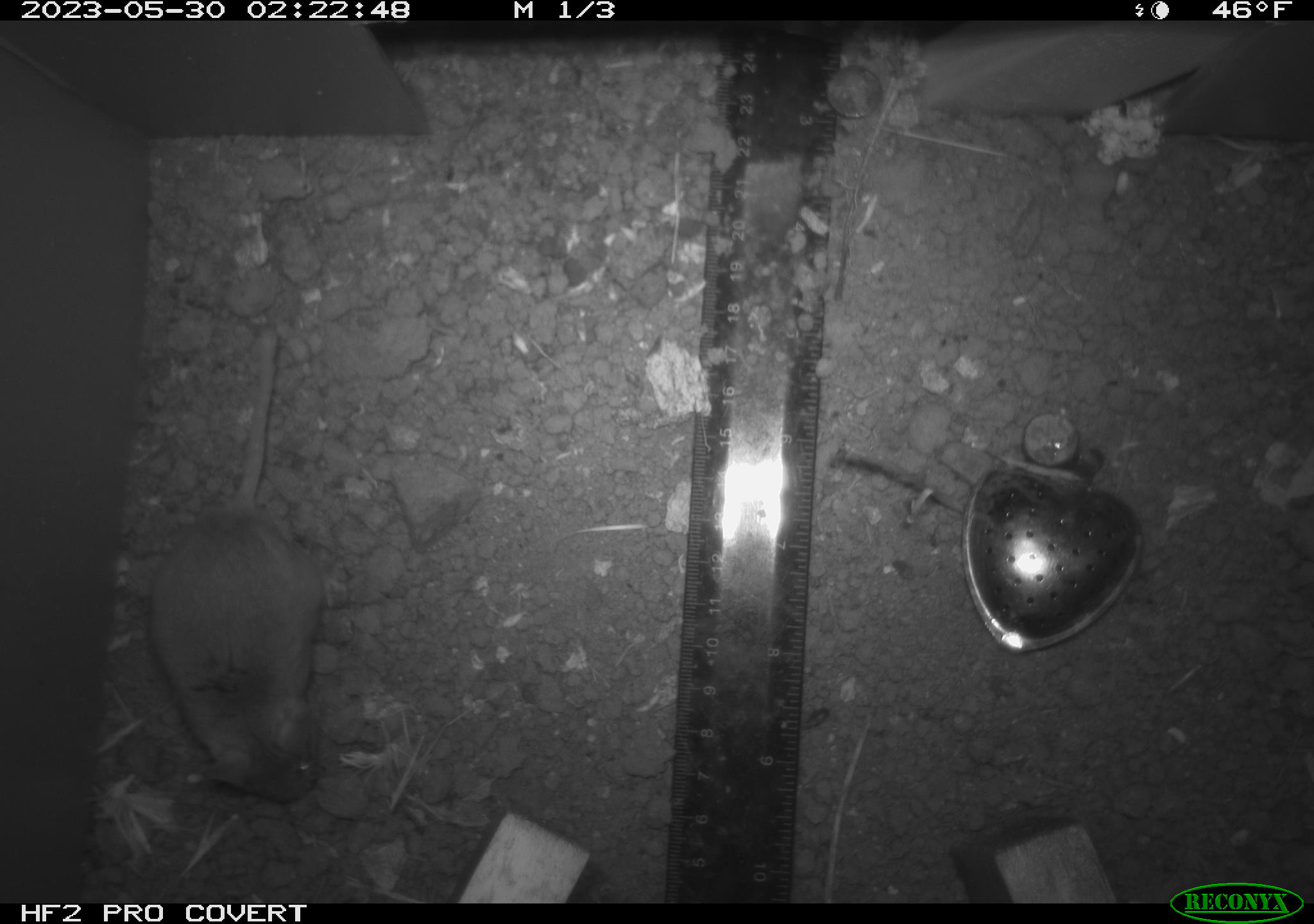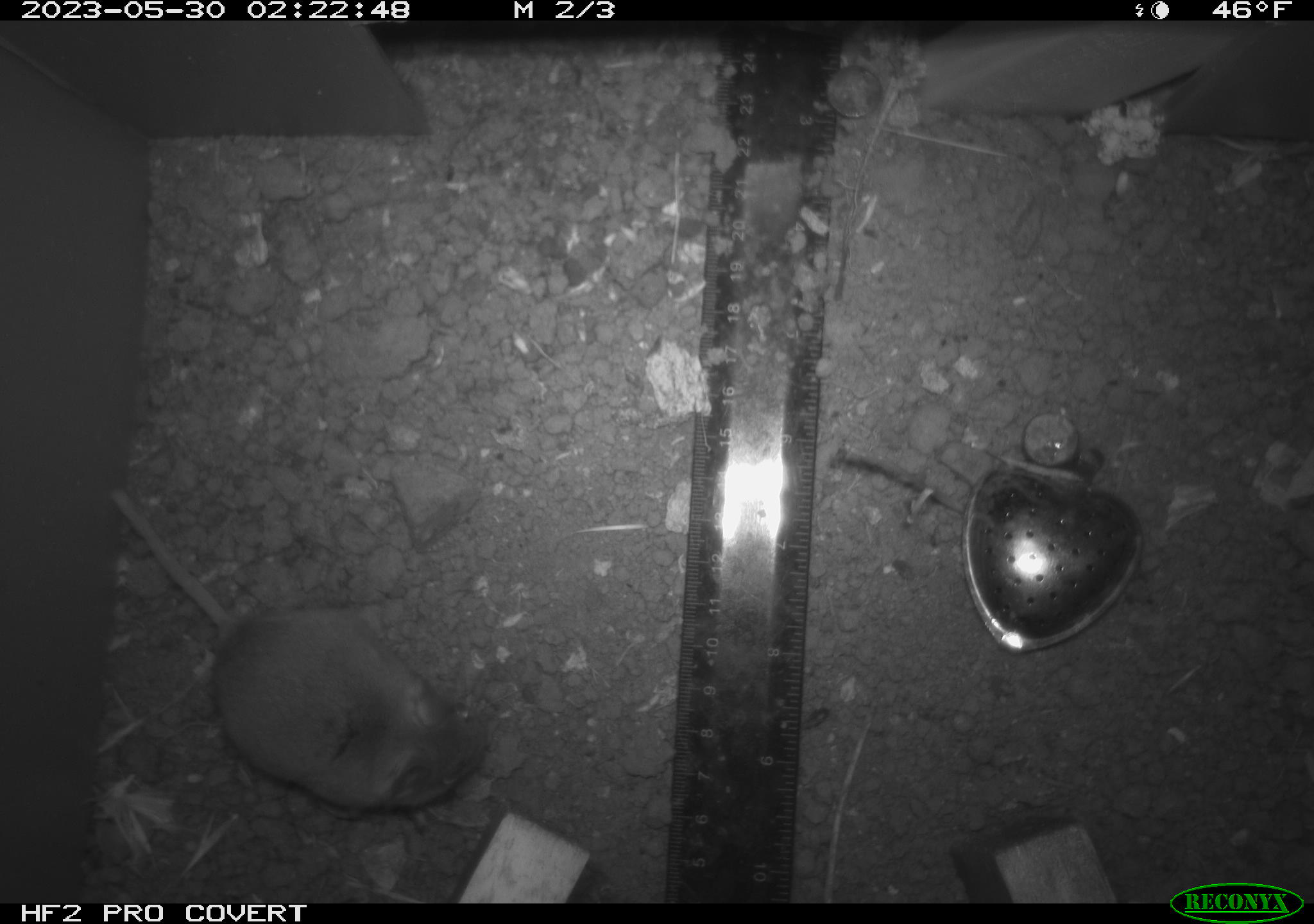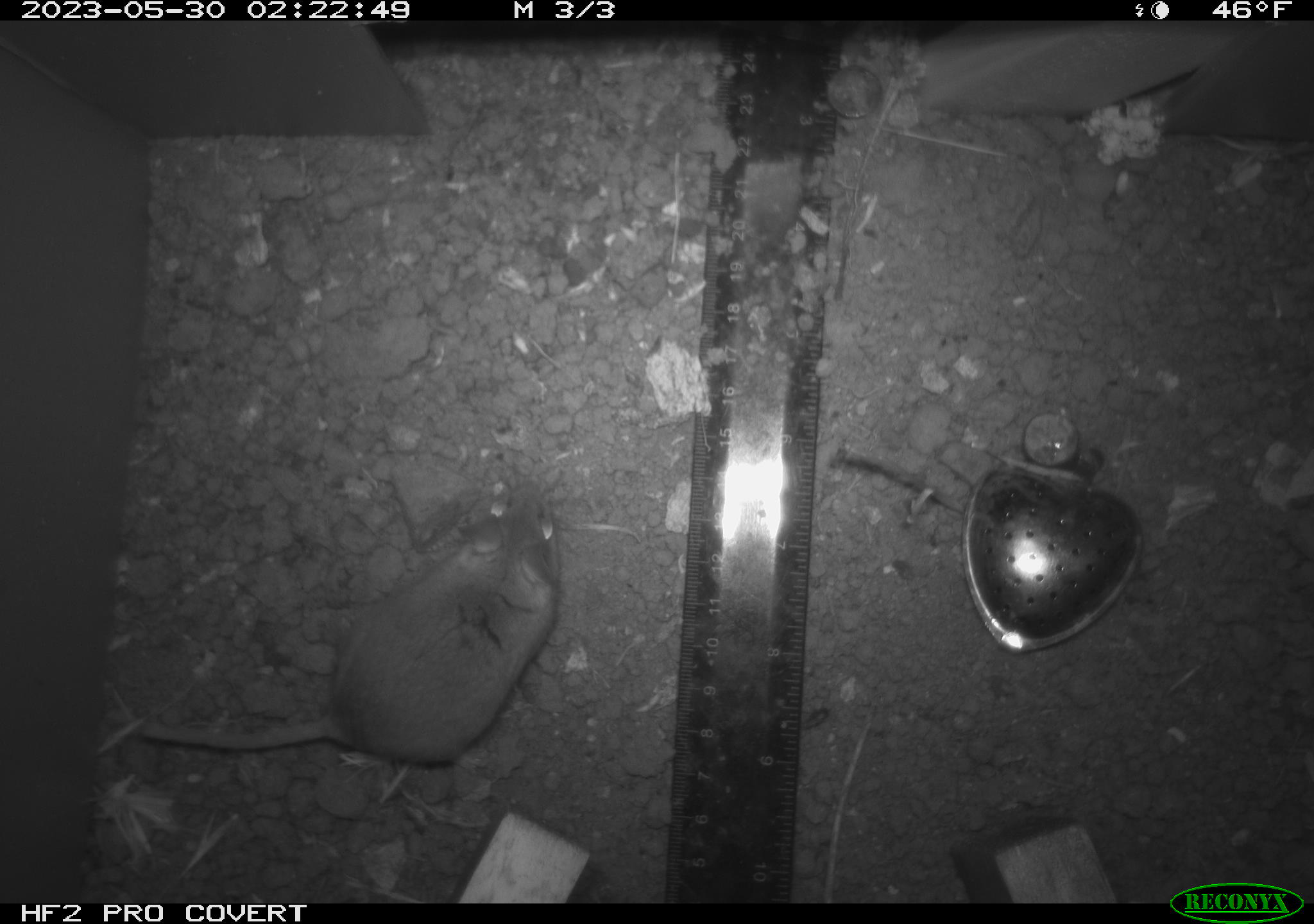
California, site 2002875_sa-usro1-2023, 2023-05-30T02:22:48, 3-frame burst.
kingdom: Animalia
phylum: Chordata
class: Mammalia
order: Rodentia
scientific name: Rodentia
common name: mouse species